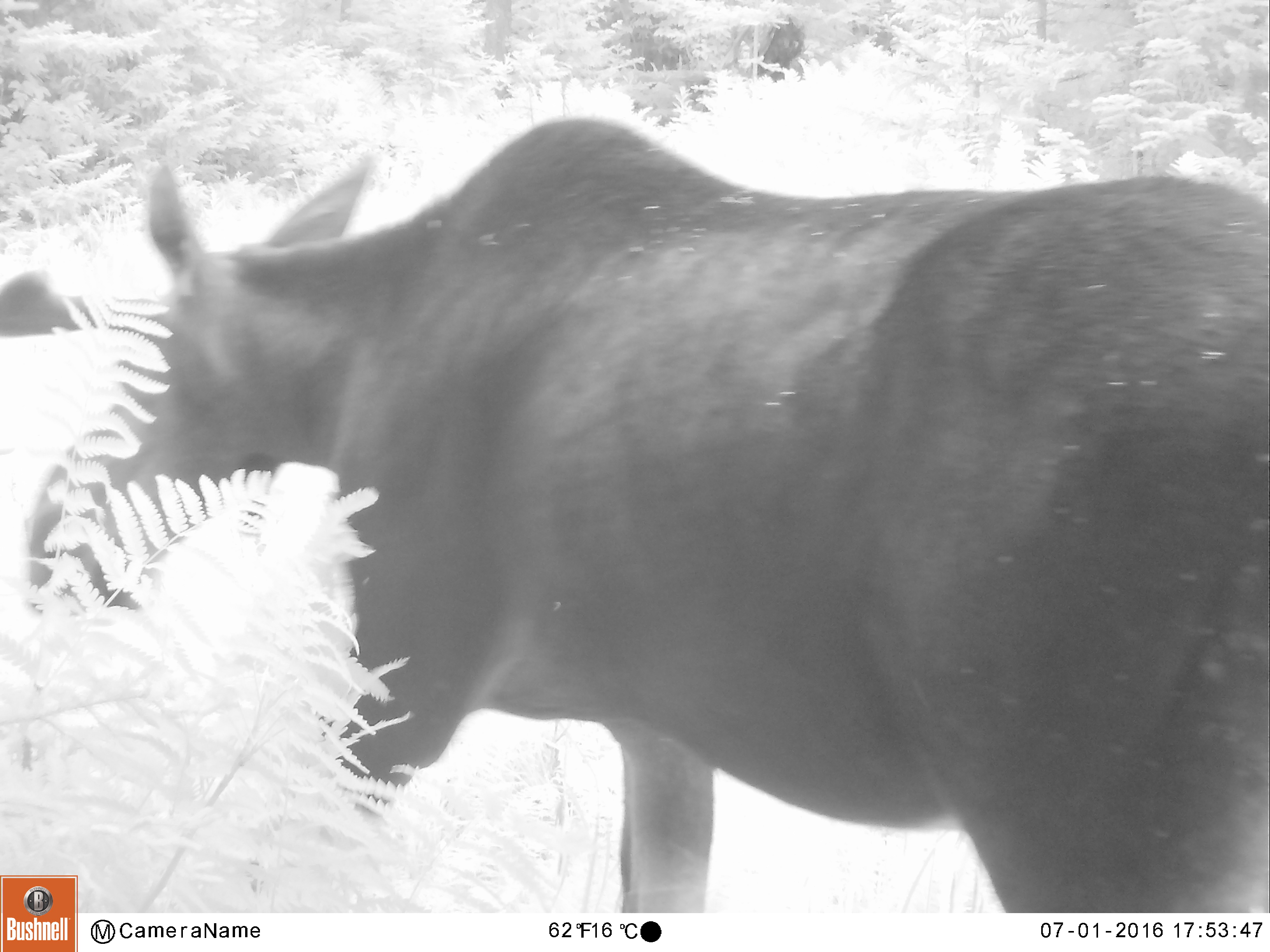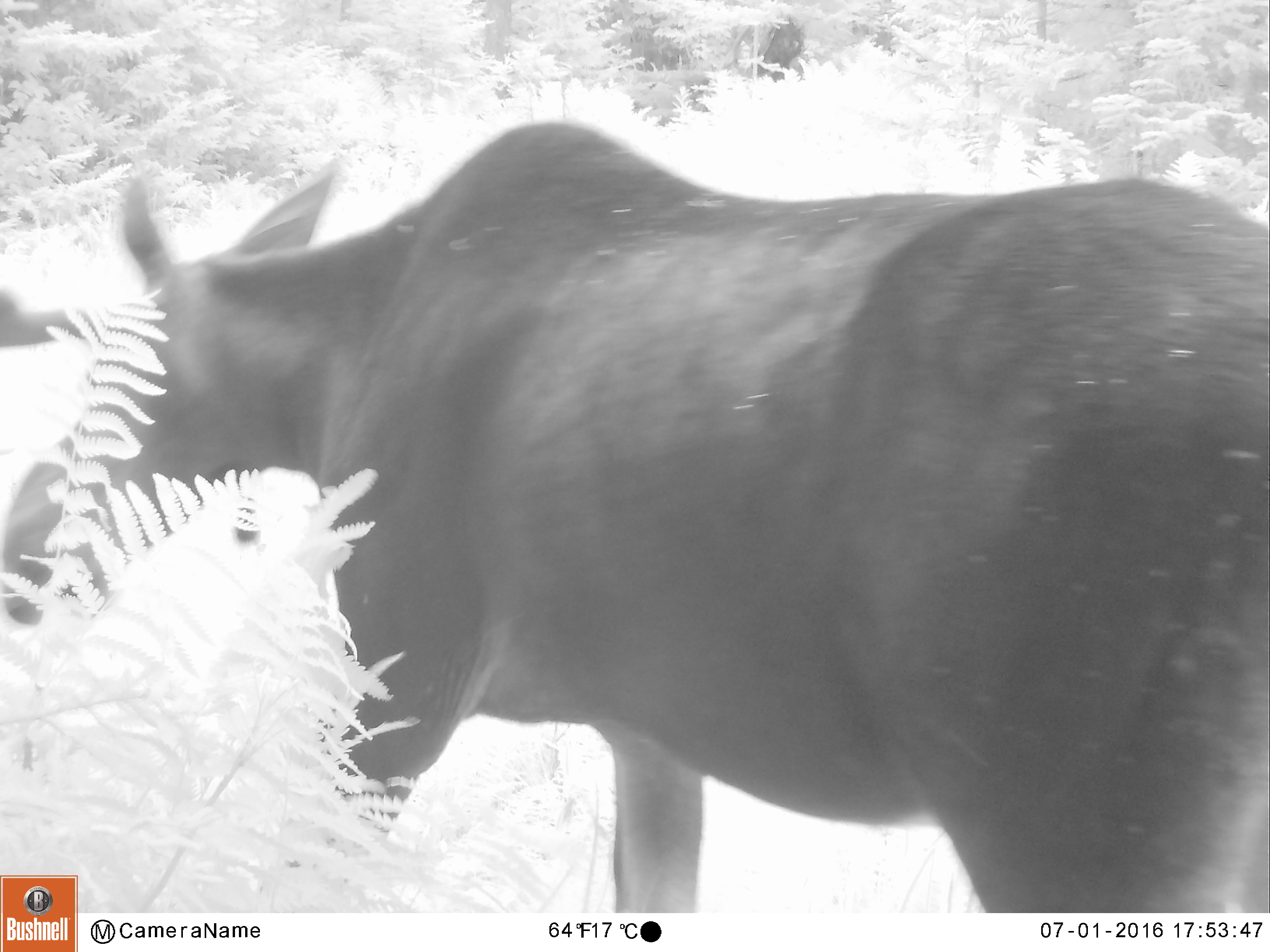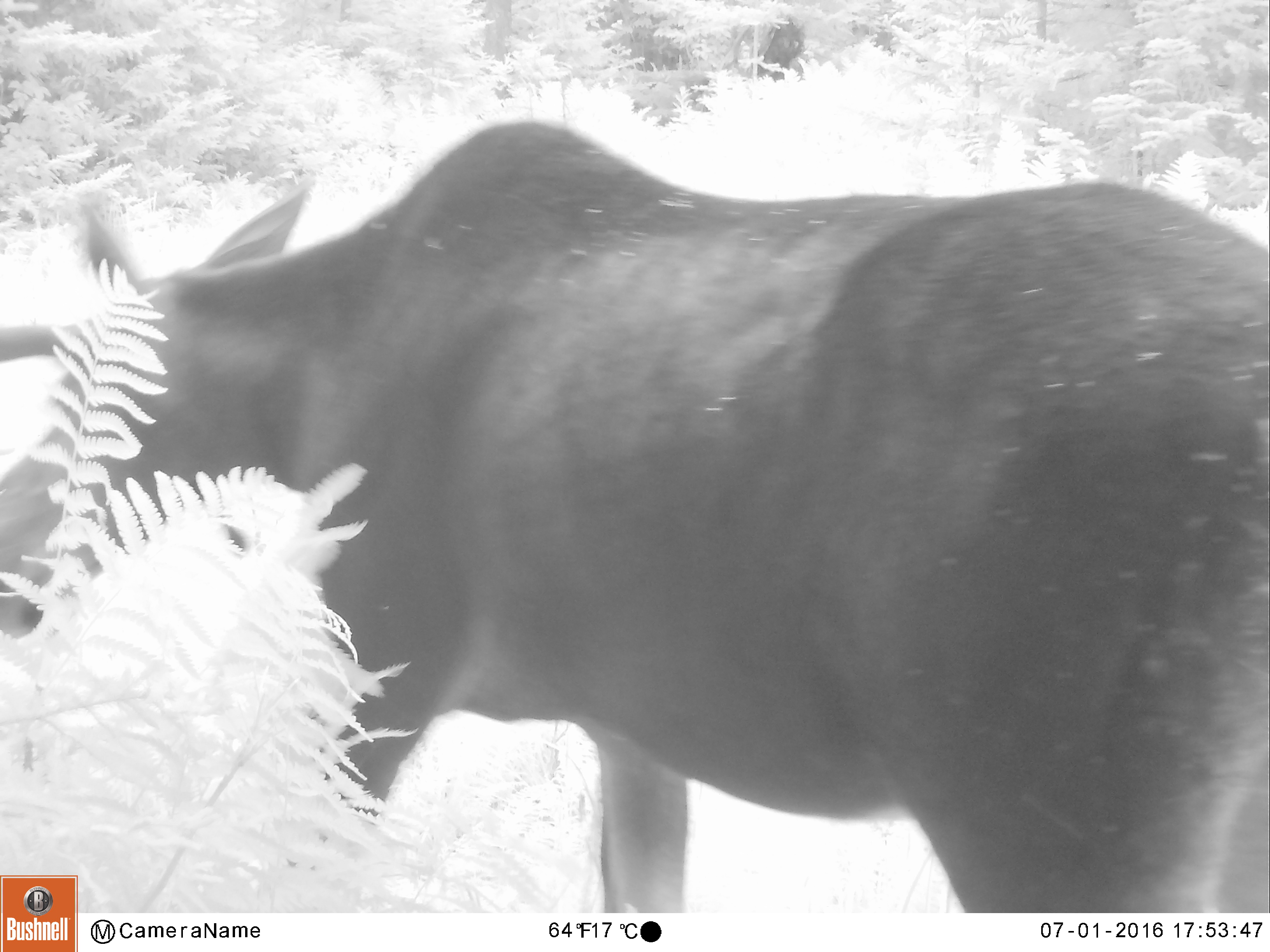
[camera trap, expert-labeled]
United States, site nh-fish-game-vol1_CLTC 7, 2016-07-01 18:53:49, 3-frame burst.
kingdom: Animalia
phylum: Chordata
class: Mammalia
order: Artiodactyla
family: Cervidae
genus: Alces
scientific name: Alces alces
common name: moose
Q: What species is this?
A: Moose (Alces alces).